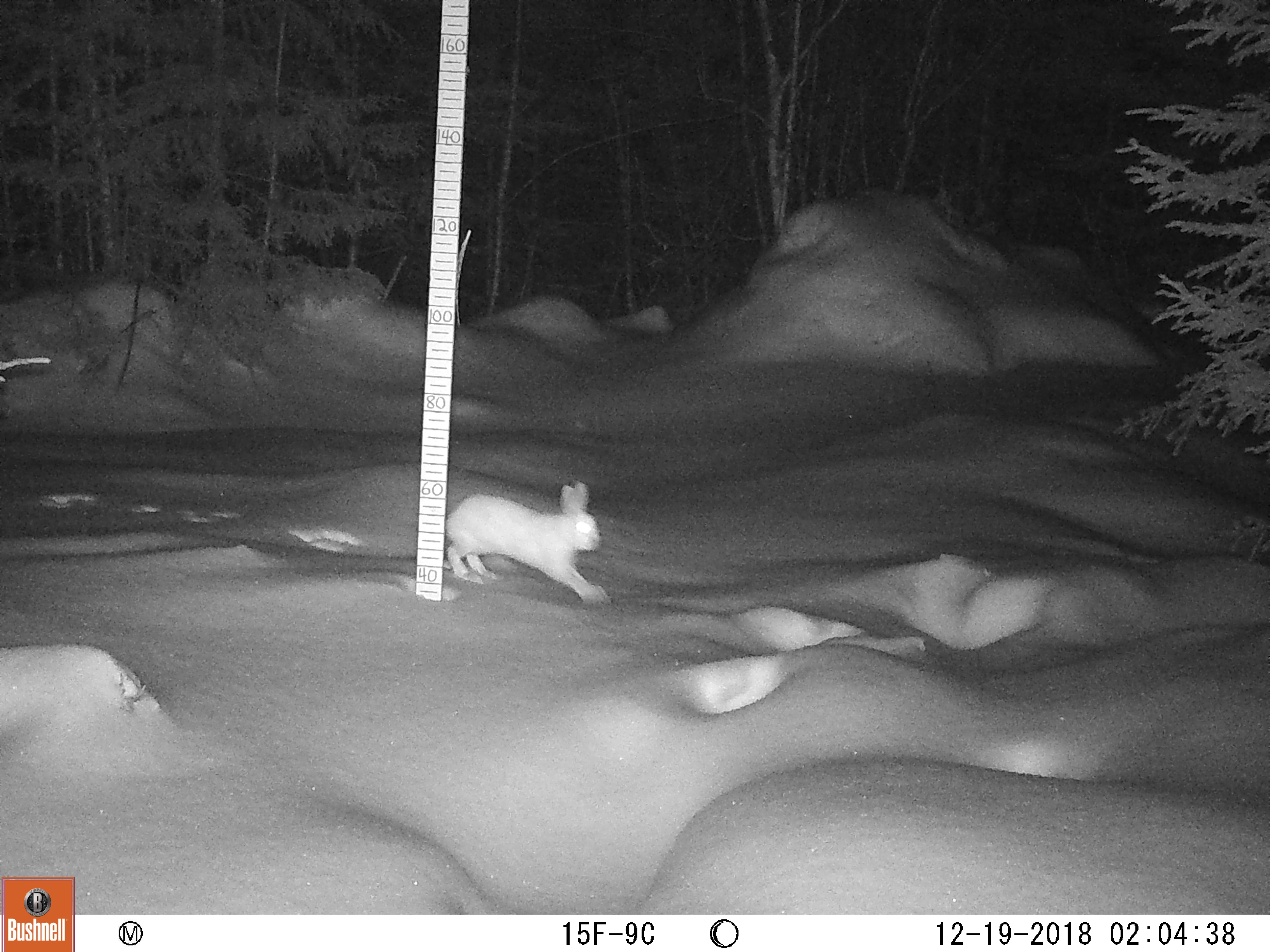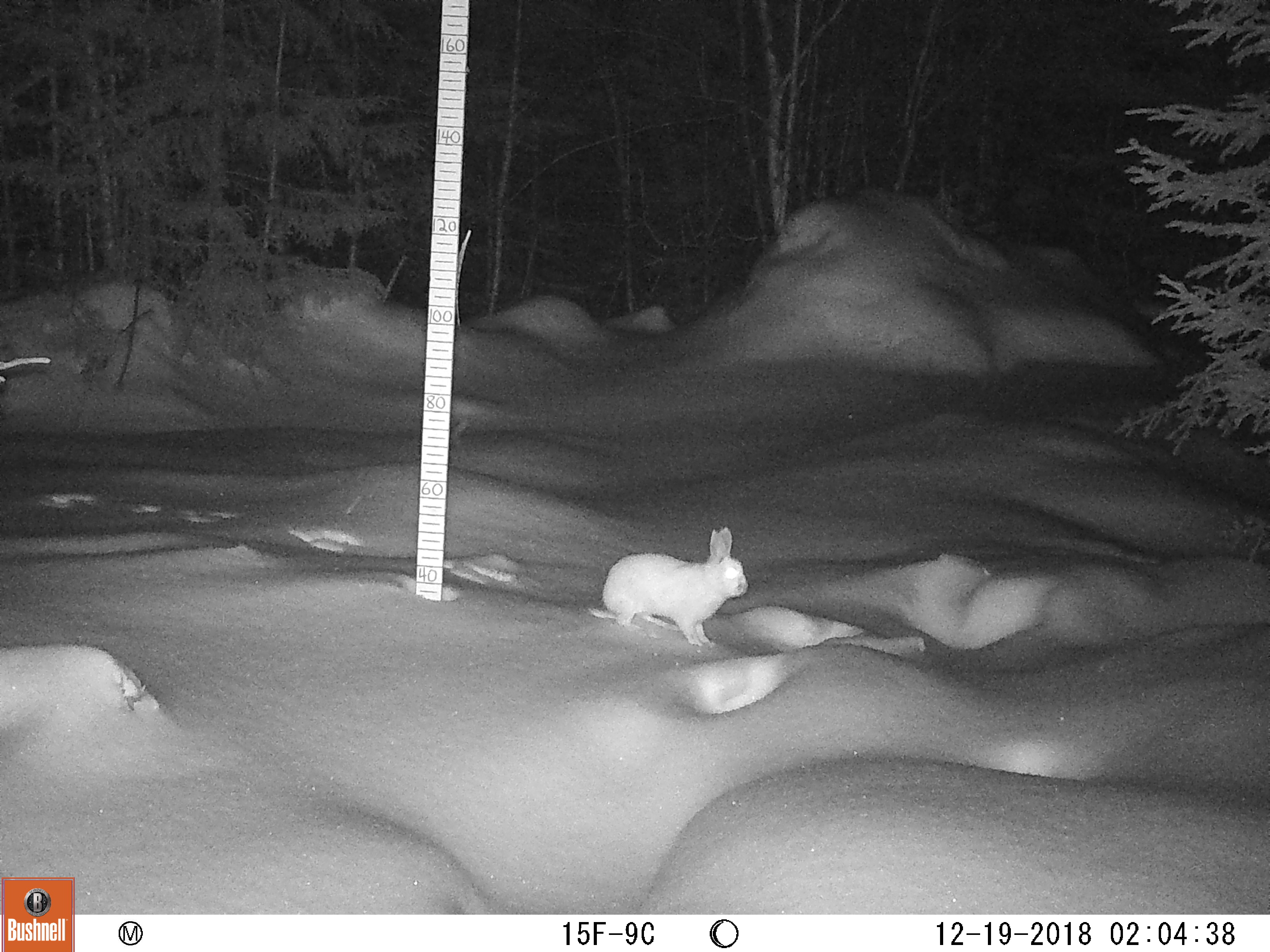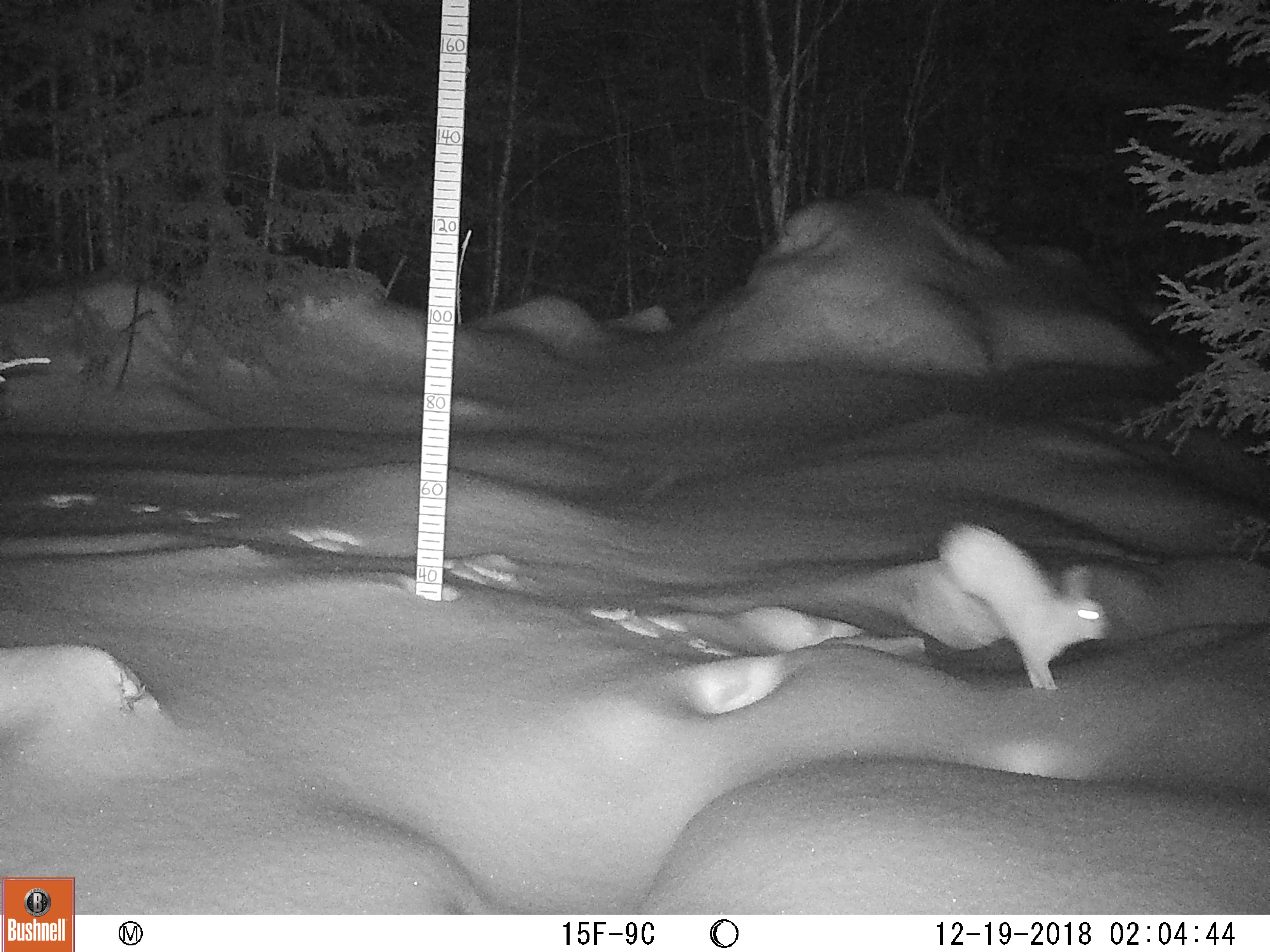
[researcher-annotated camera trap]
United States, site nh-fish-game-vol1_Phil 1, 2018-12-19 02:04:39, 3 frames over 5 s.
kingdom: Animalia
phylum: Chordata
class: Mammalia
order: Lagomorpha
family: Leporidae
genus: Lepus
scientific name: Lepus americanus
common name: snowshoe hare